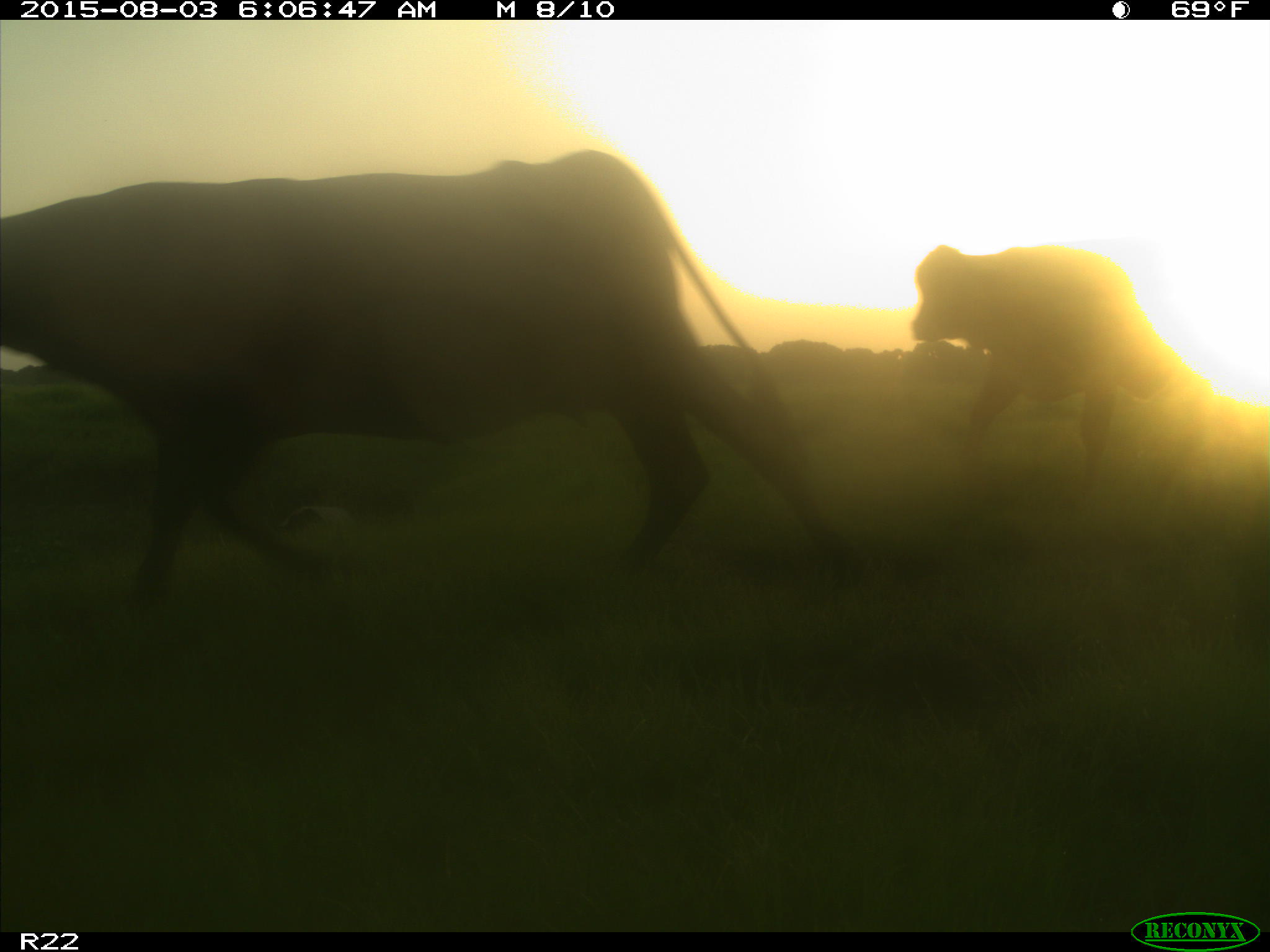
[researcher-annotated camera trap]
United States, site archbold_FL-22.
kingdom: Animalia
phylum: Chordata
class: Mammalia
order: Artiodactyla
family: Bovidae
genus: Bos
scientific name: Bos taurus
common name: domestic cow